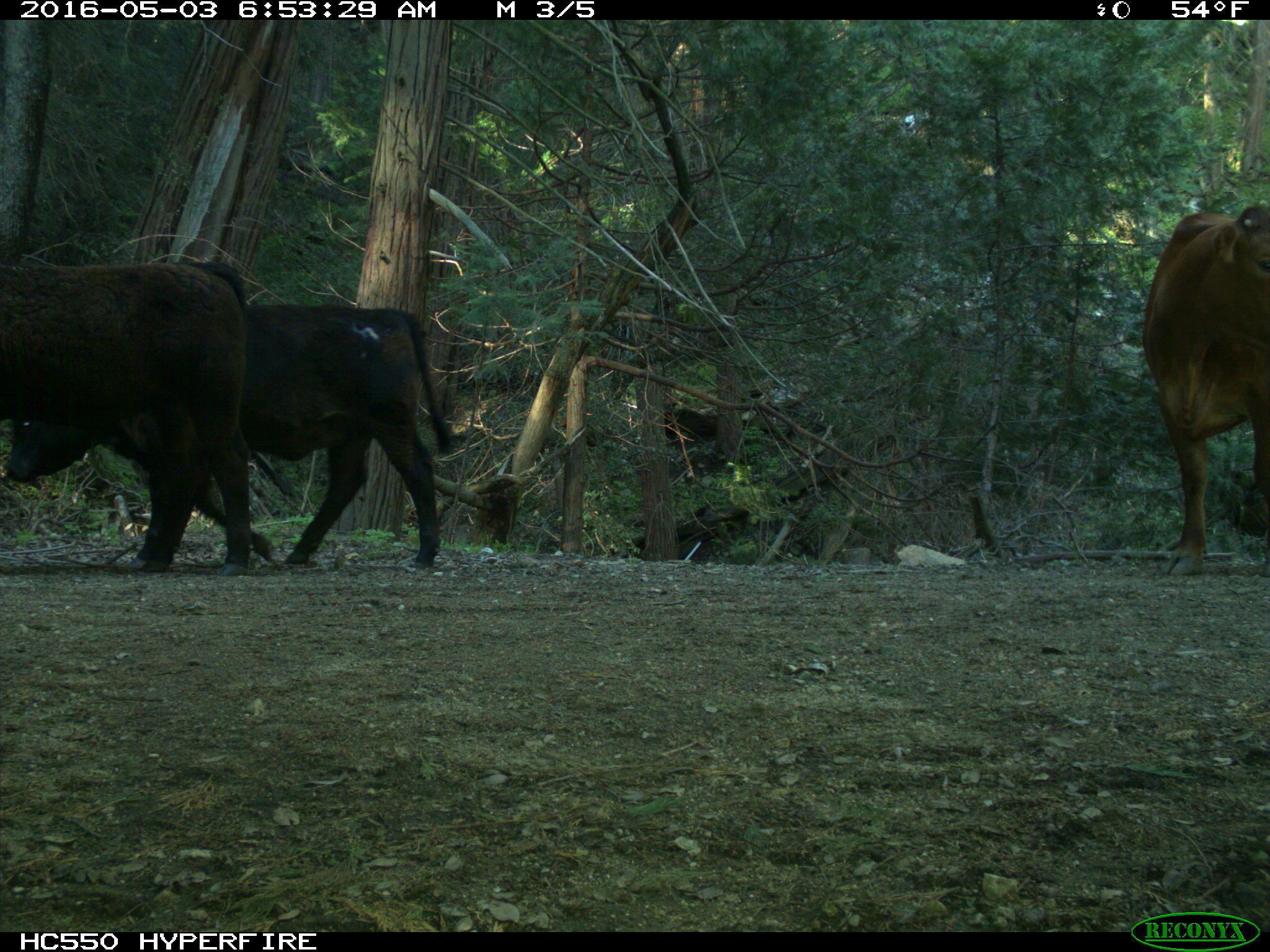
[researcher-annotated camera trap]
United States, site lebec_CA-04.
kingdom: Animalia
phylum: Chordata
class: Mammalia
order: Artiodactyla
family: Bovidae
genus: Bos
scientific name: Bos taurus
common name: domestic cow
Bos taurus (domestic cow).